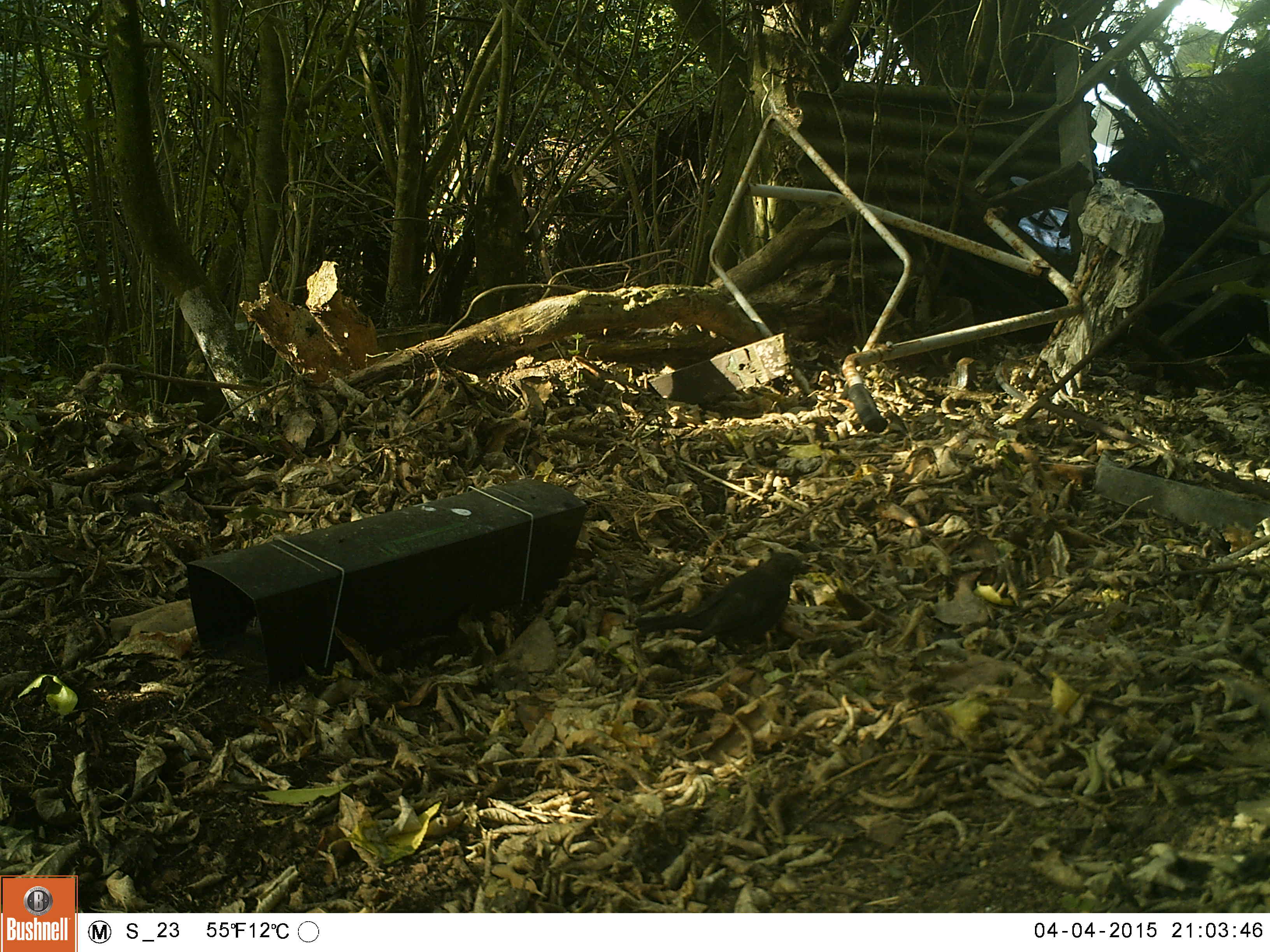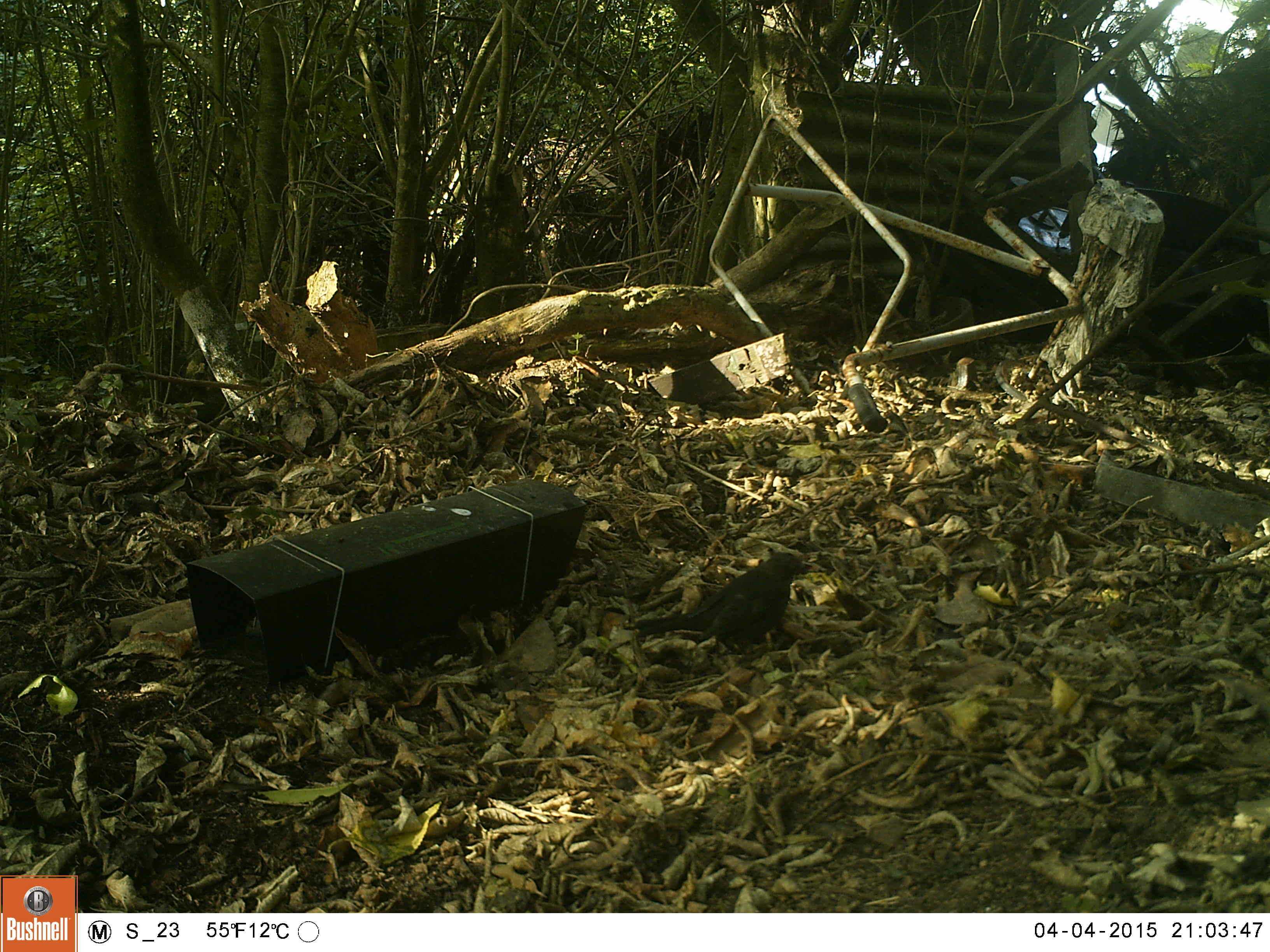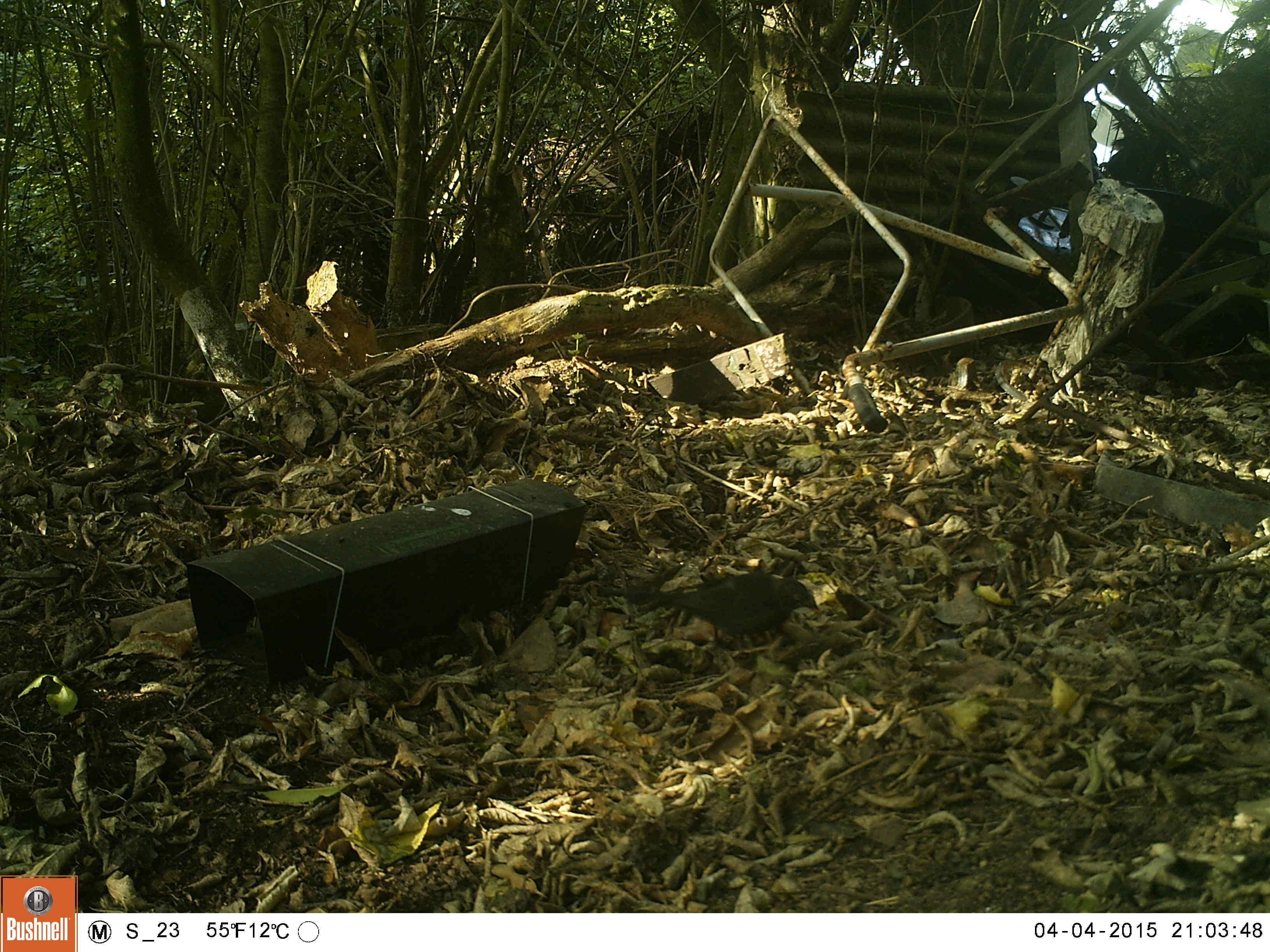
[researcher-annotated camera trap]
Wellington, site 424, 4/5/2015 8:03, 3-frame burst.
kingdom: Animalia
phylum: Chordata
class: Aves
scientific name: Aves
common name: bird